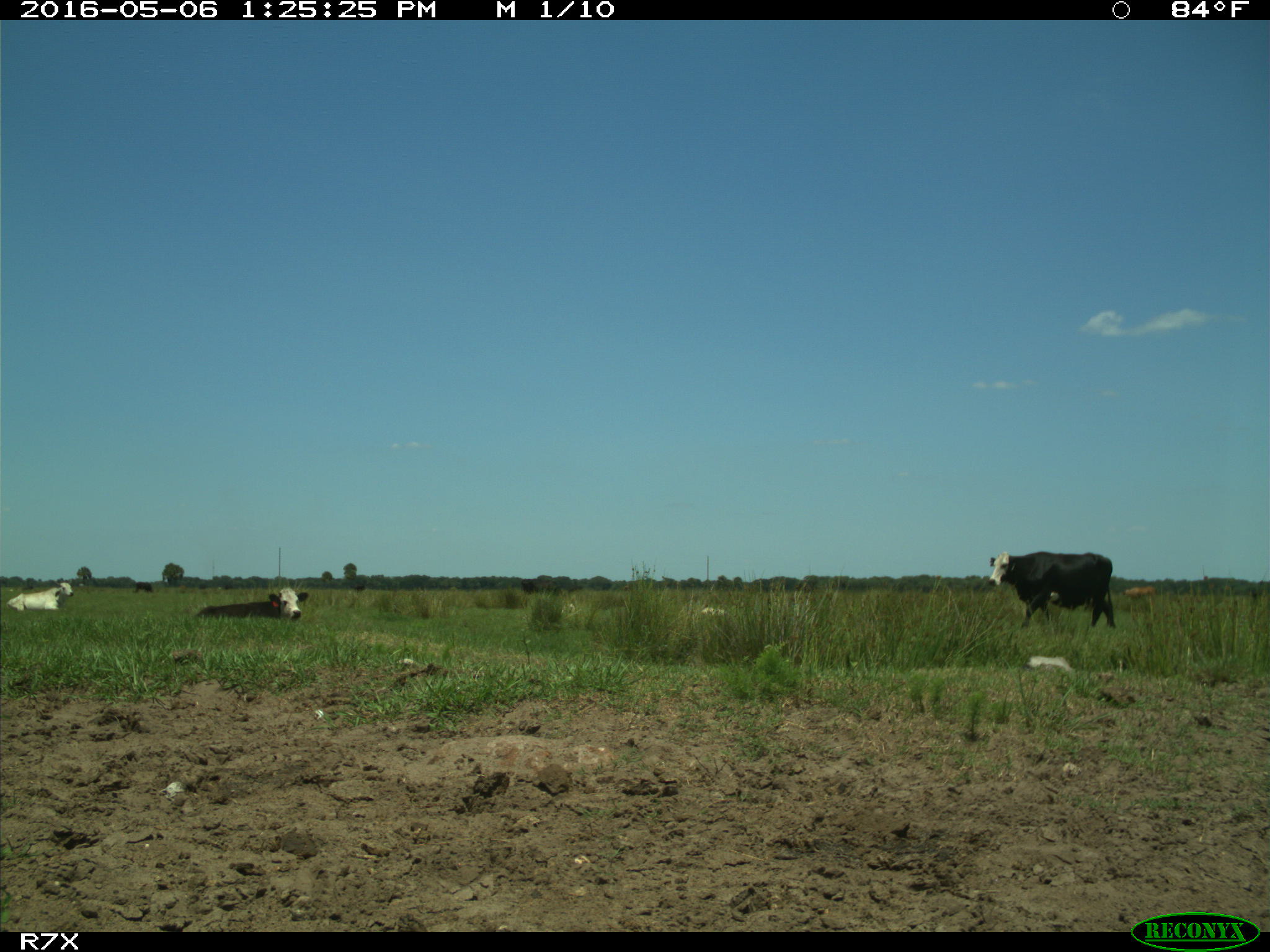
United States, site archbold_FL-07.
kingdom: Animalia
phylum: Chordata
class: Mammalia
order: Artiodactyla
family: Bovidae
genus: Bos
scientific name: Bos taurus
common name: domestic cow